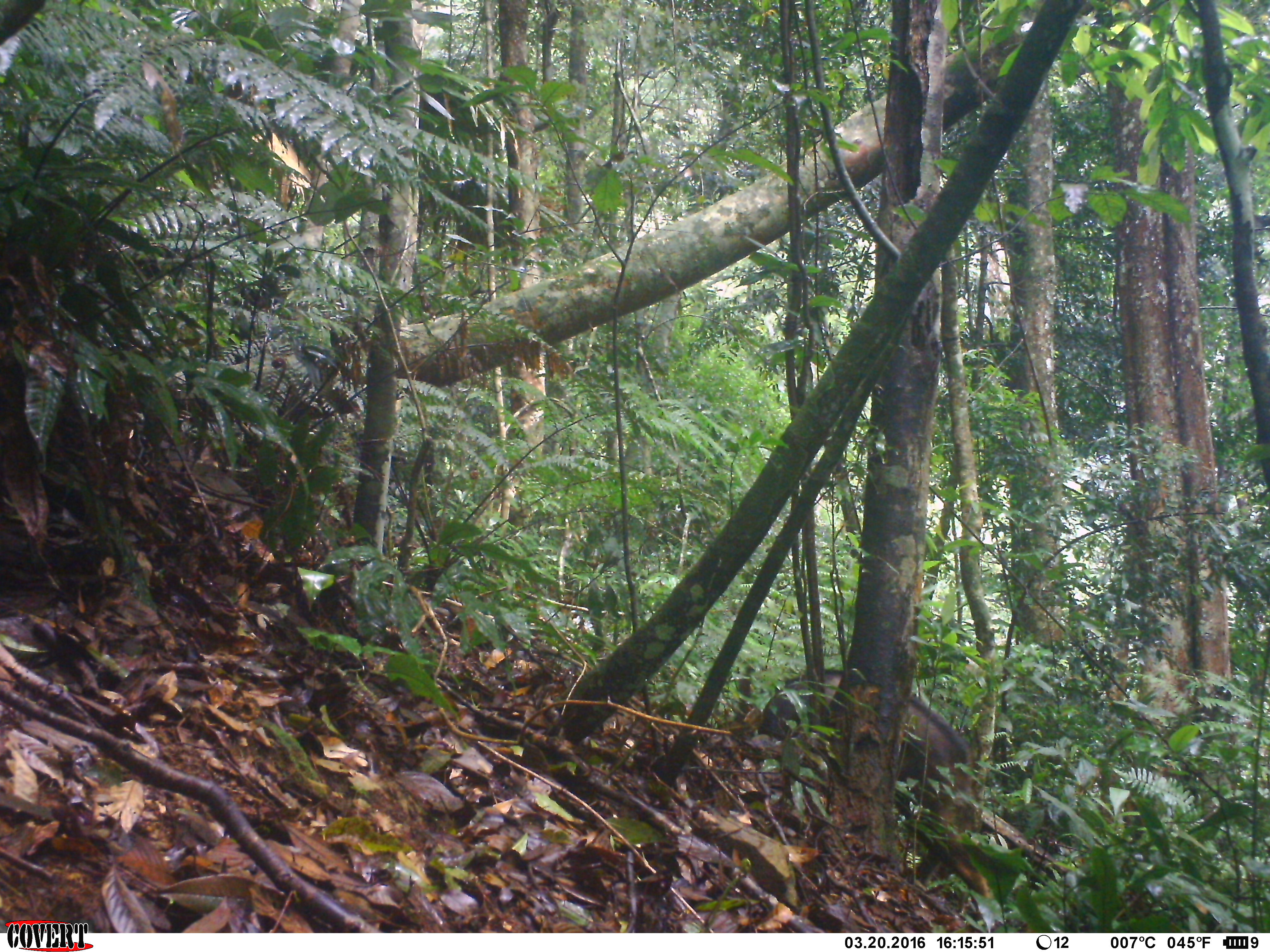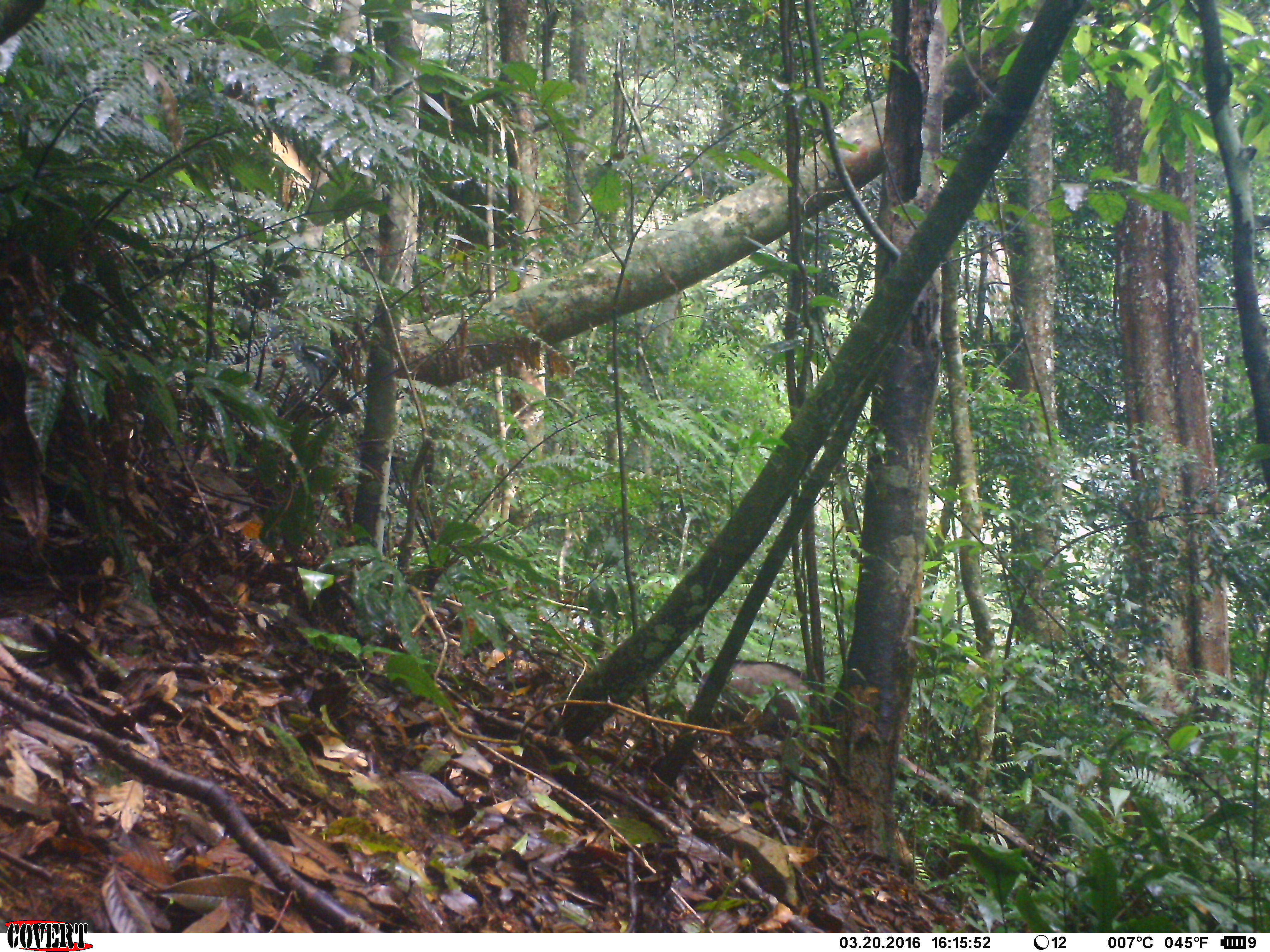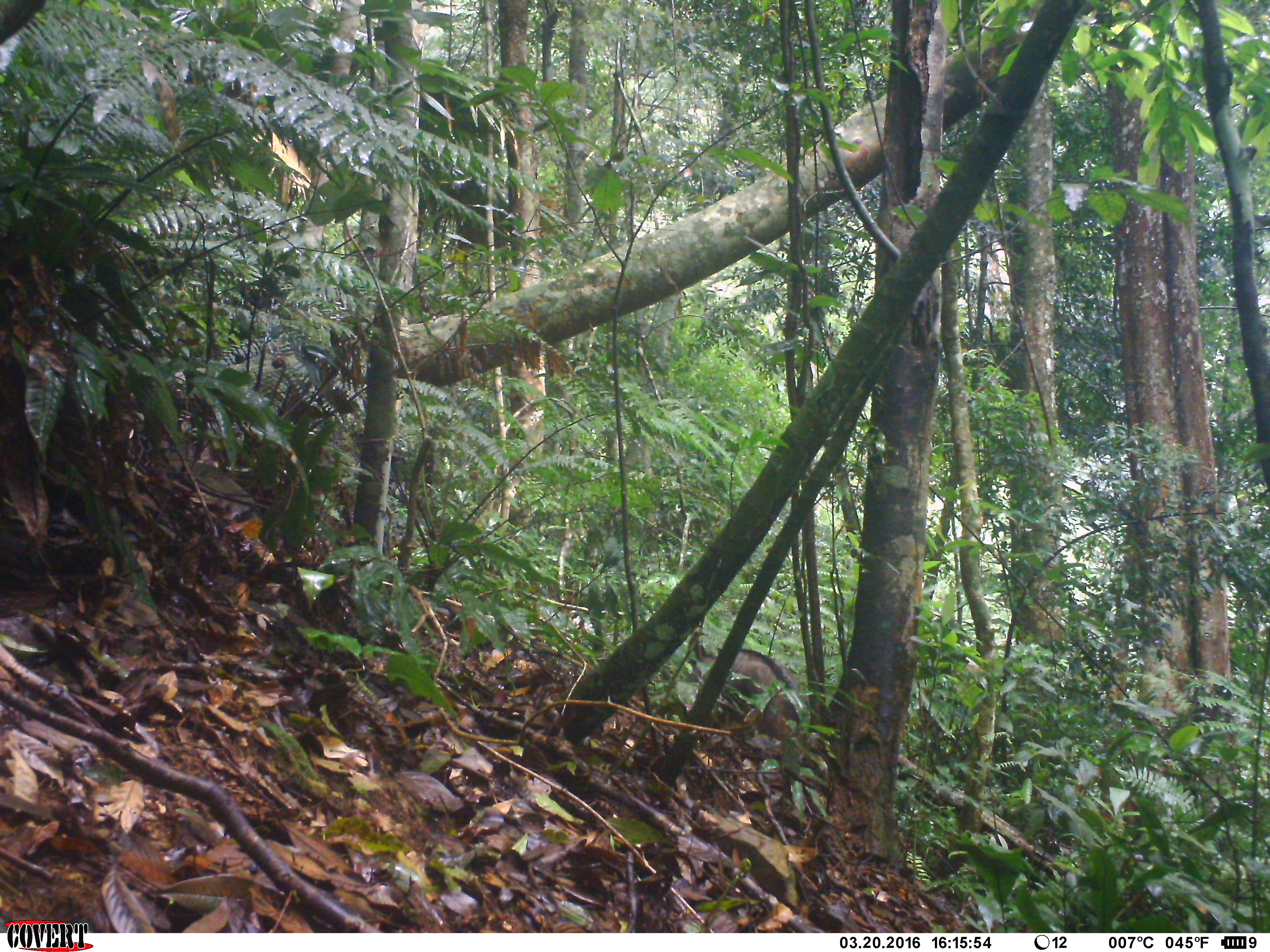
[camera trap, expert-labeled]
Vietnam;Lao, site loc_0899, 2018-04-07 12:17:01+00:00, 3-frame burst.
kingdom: Animalia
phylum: Chordata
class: Mammalia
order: Artiodactyla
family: Bovidae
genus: Capricornis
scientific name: Capricornis sumatraensis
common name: chinese serow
Chinese serow (Capricornis sumatraensis). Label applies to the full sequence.